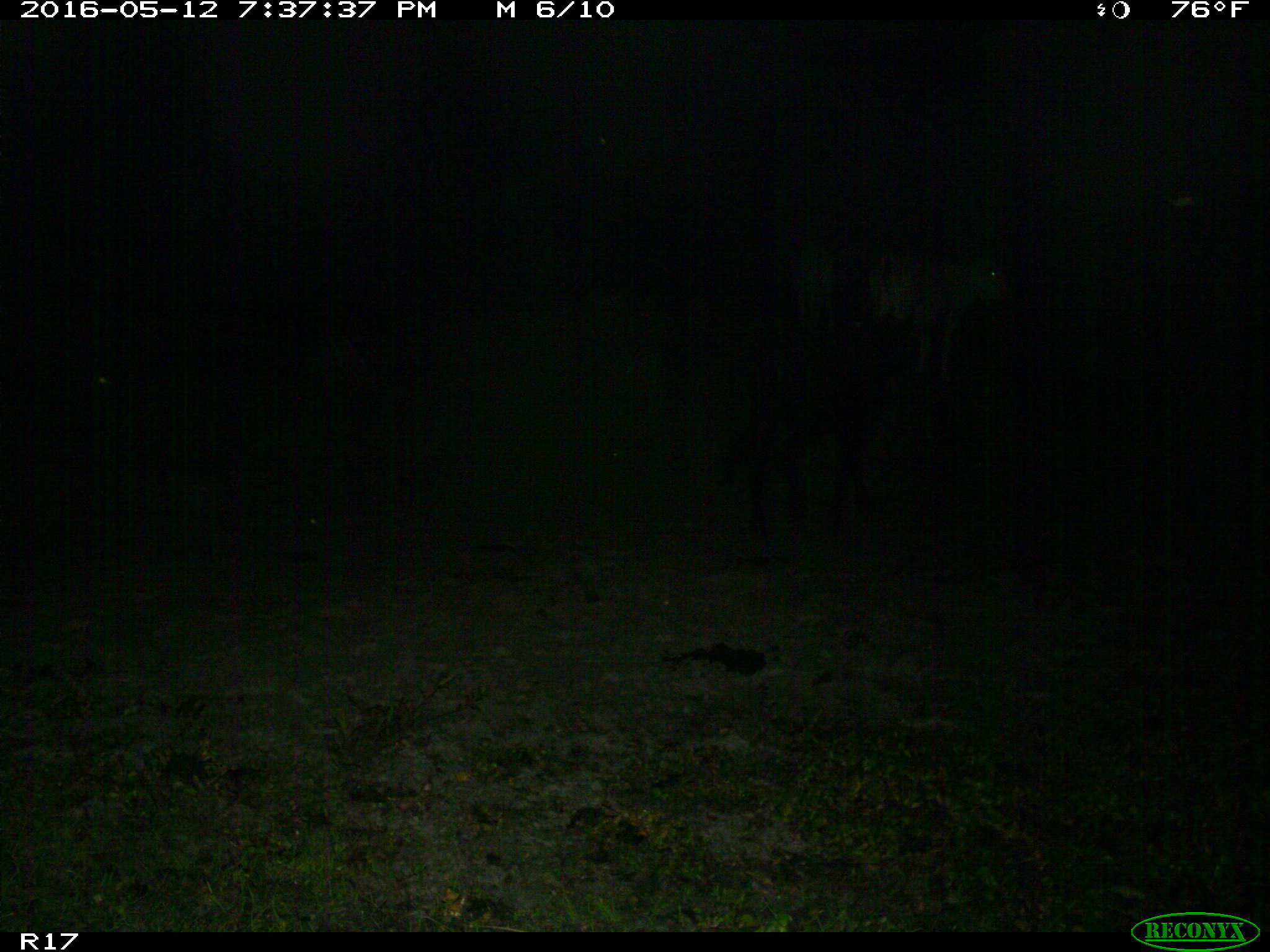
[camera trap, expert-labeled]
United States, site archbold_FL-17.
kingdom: Animalia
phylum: Chordata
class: Mammalia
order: Artiodactyla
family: Bovidae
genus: Bos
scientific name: Bos taurus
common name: domestic cow